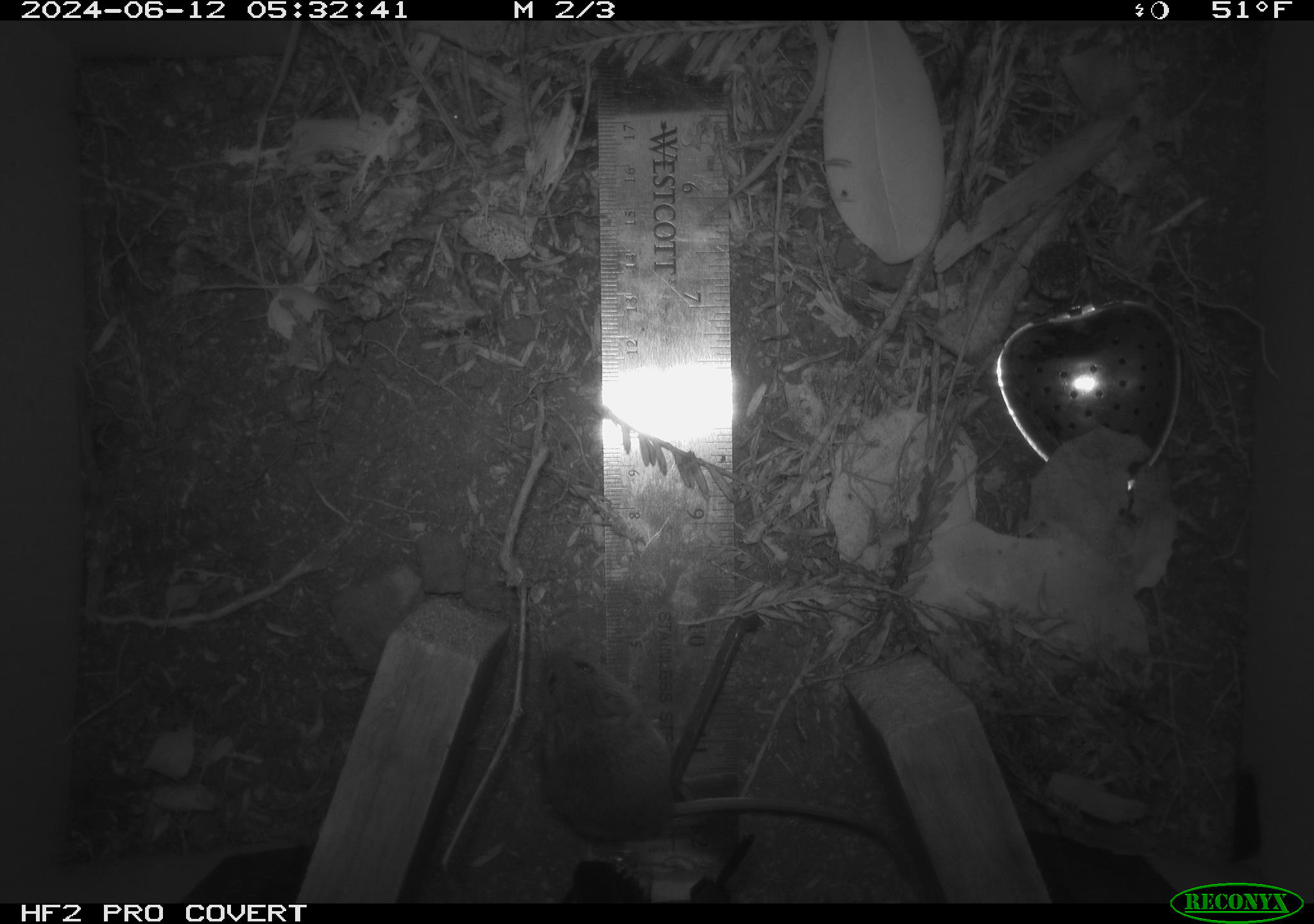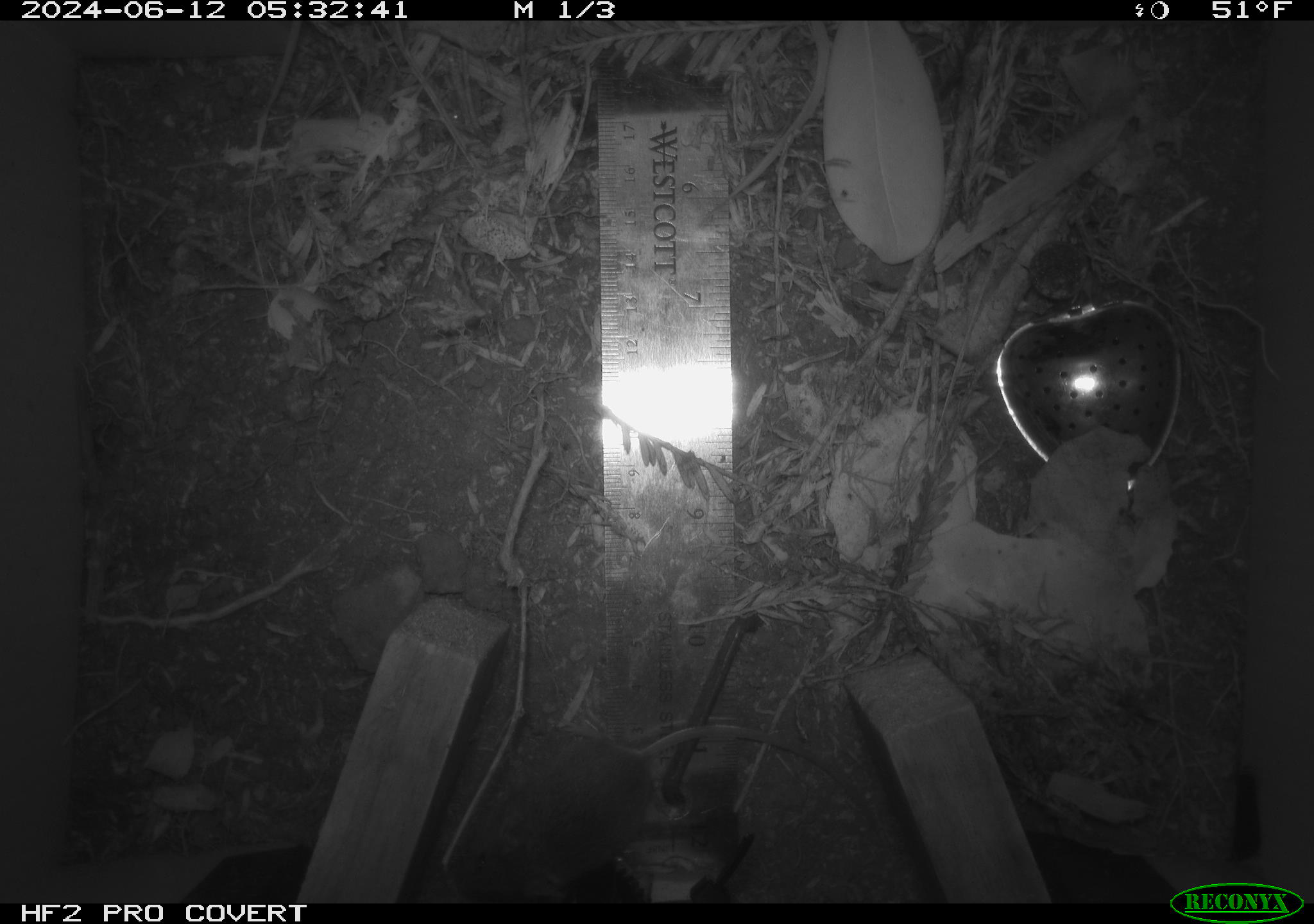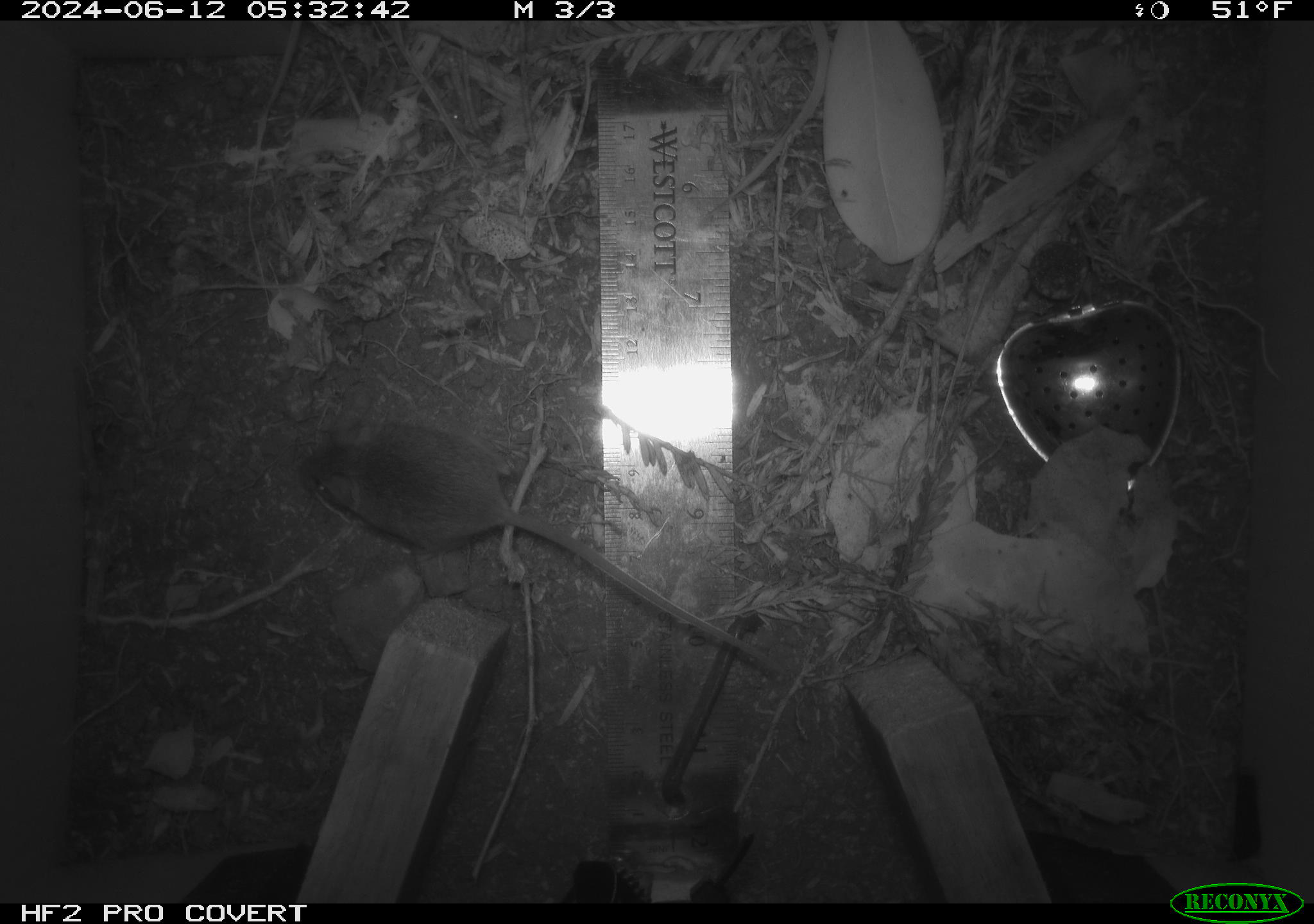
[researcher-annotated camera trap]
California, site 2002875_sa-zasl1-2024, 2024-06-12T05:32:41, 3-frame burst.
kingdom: Animalia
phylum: Chordata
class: Mammalia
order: Rodentia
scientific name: Rodentia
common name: mouse species